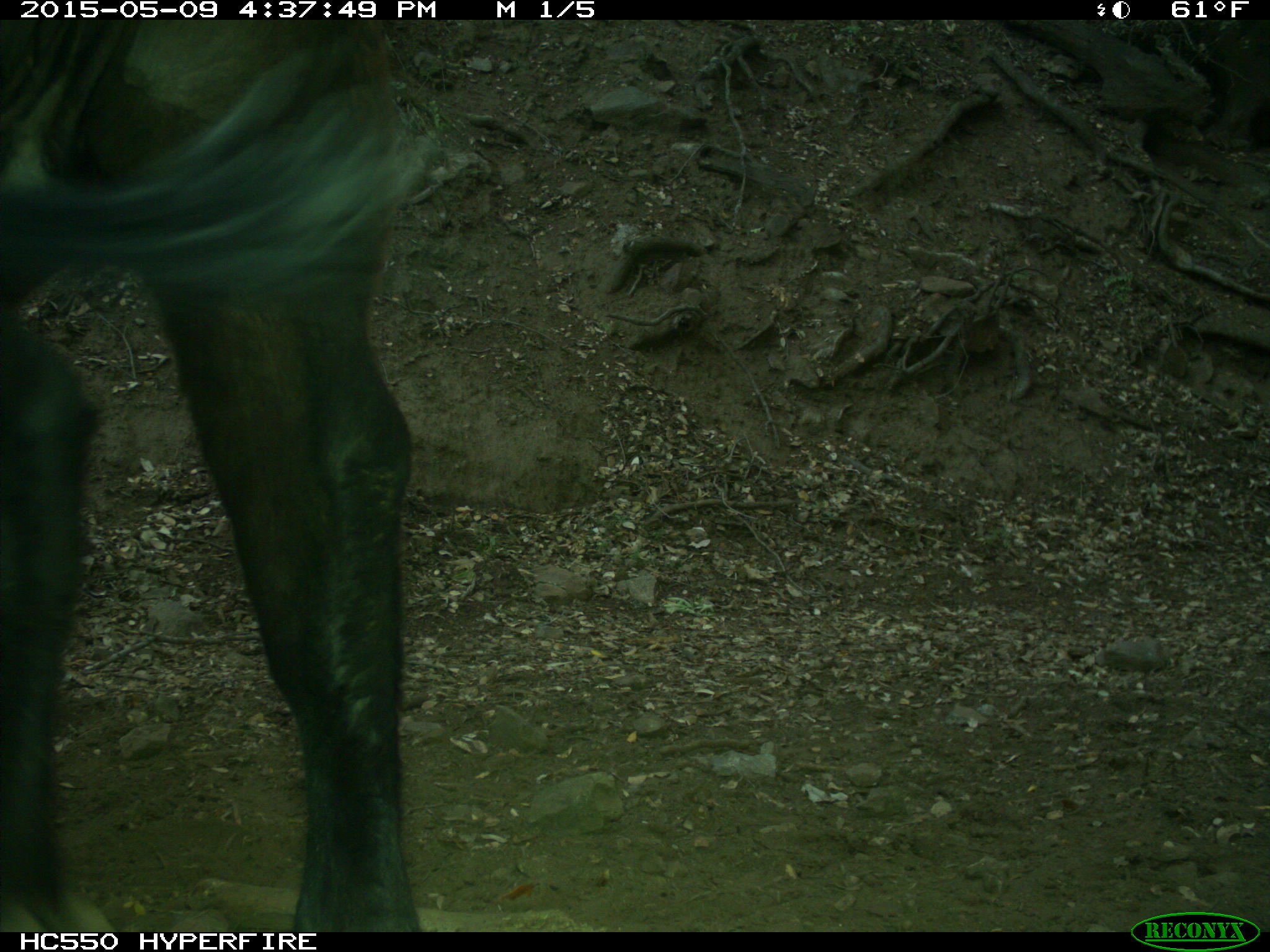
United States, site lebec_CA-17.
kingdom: Animalia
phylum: Chordata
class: Mammalia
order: Artiodactyla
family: Bovidae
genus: Bos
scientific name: Bos taurus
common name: domestic cow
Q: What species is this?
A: Bos taurus (domestic cow).